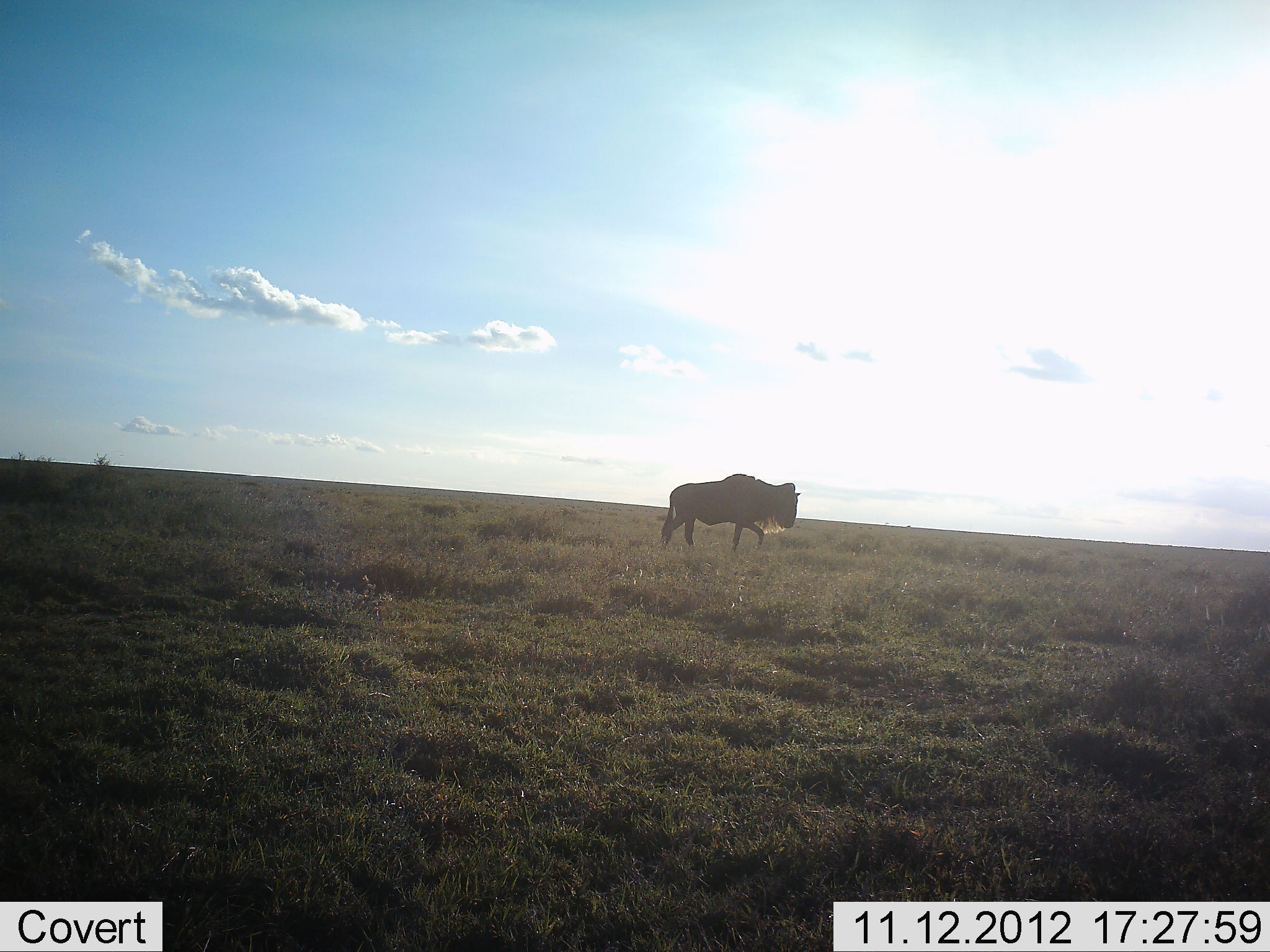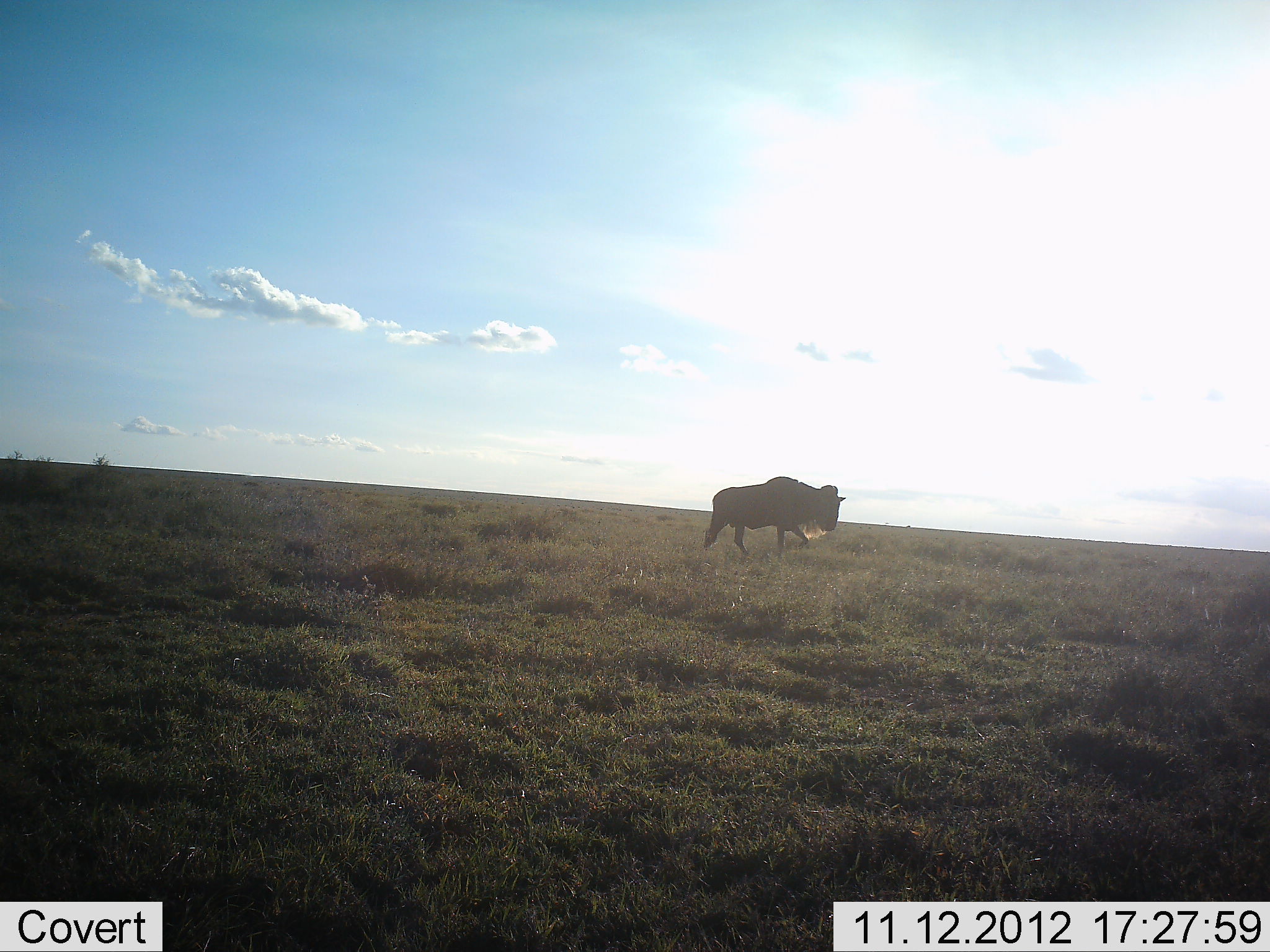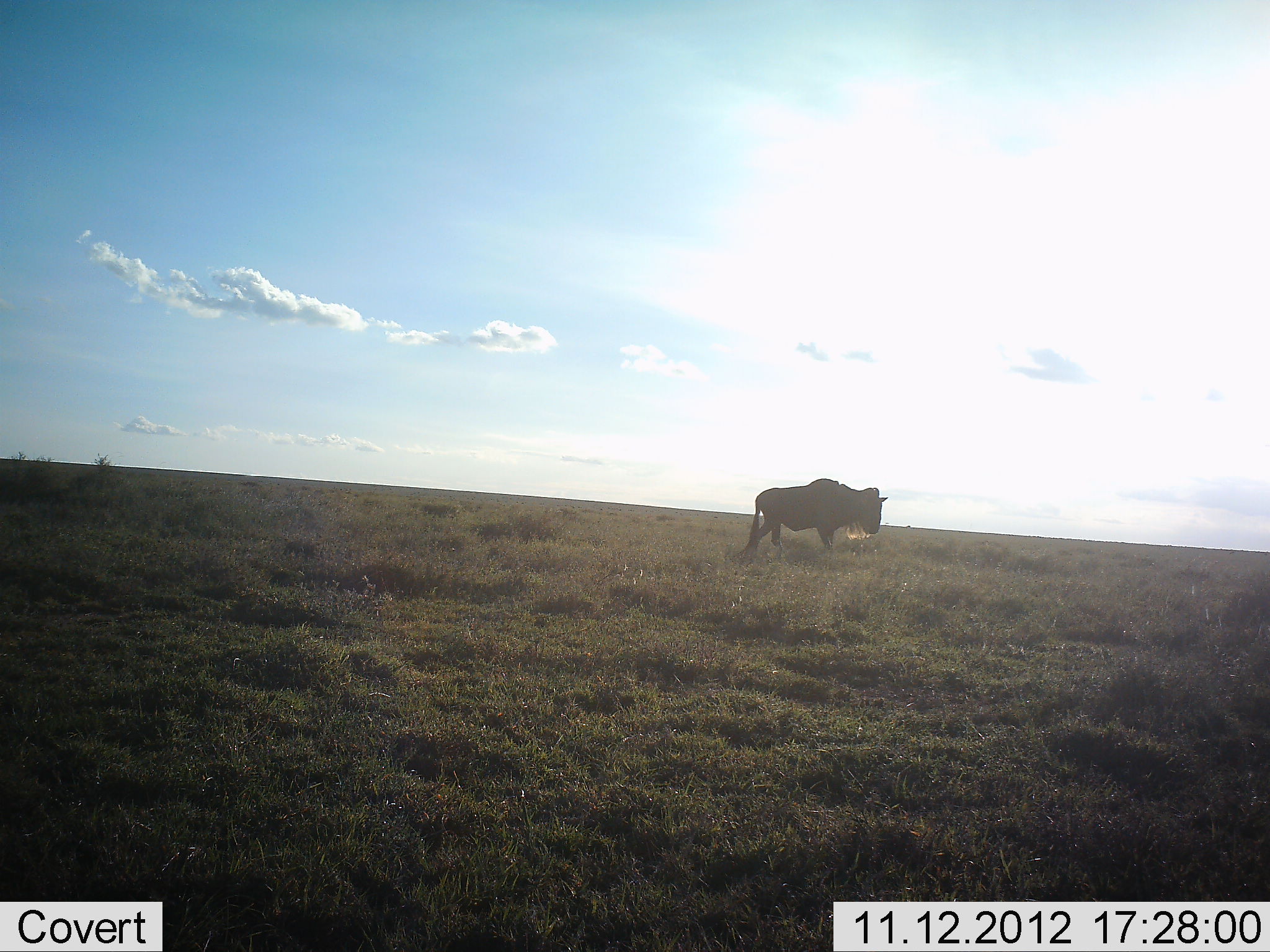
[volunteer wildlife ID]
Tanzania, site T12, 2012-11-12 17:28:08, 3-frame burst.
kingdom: Animalia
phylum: Chordata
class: Mammalia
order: Artiodactyla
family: Bovidae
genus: Connochaetes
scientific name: Connochaetes taurinus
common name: blue wildebeest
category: wildebeest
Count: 1.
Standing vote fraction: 10%.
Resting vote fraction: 0%.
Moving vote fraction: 90%.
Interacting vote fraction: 0%.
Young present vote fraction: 0%.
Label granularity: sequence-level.